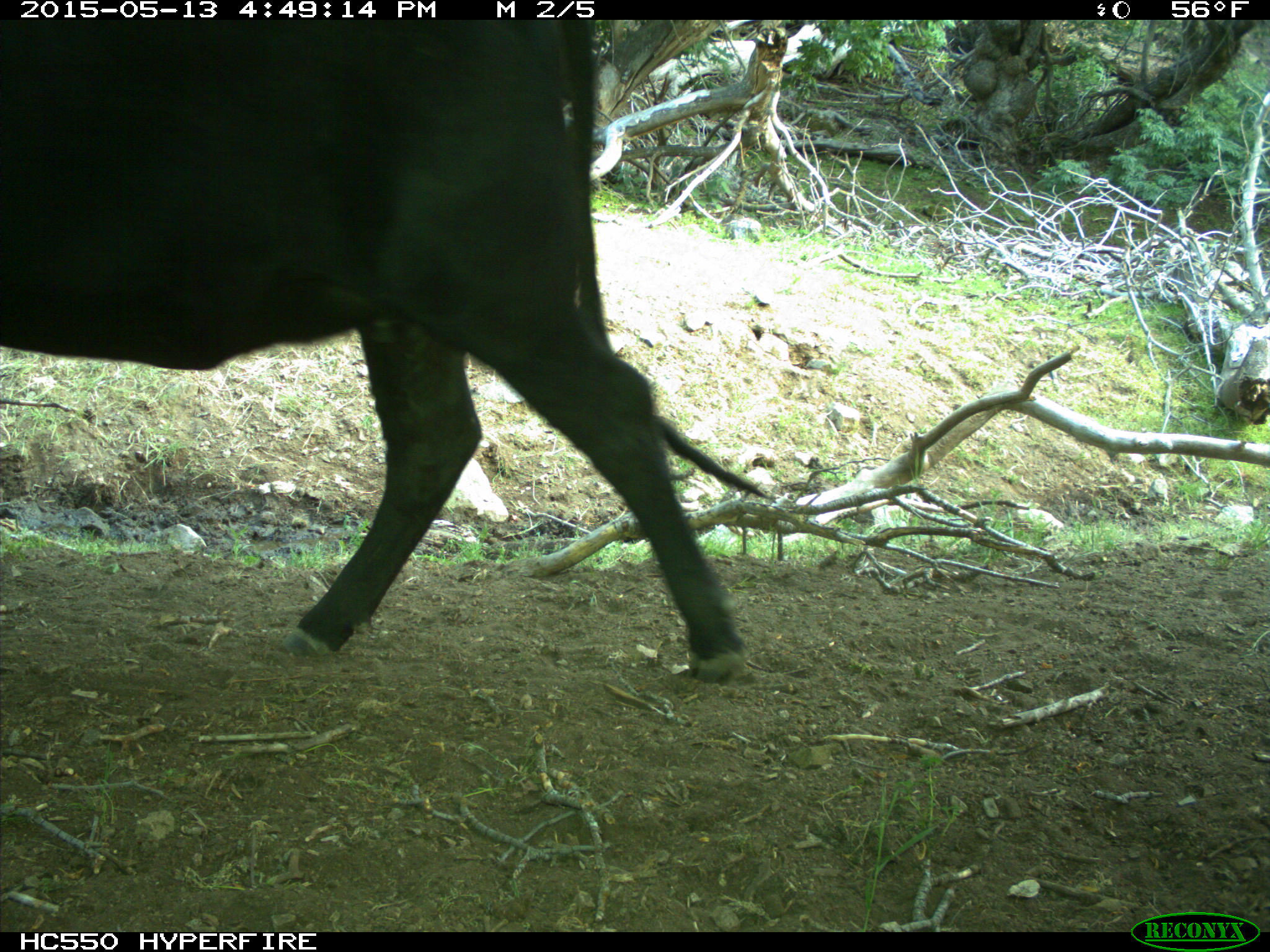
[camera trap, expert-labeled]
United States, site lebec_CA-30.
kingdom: Animalia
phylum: Chordata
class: Mammalia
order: Artiodactyla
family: Bovidae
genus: Bos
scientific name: Bos taurus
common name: domestic cow